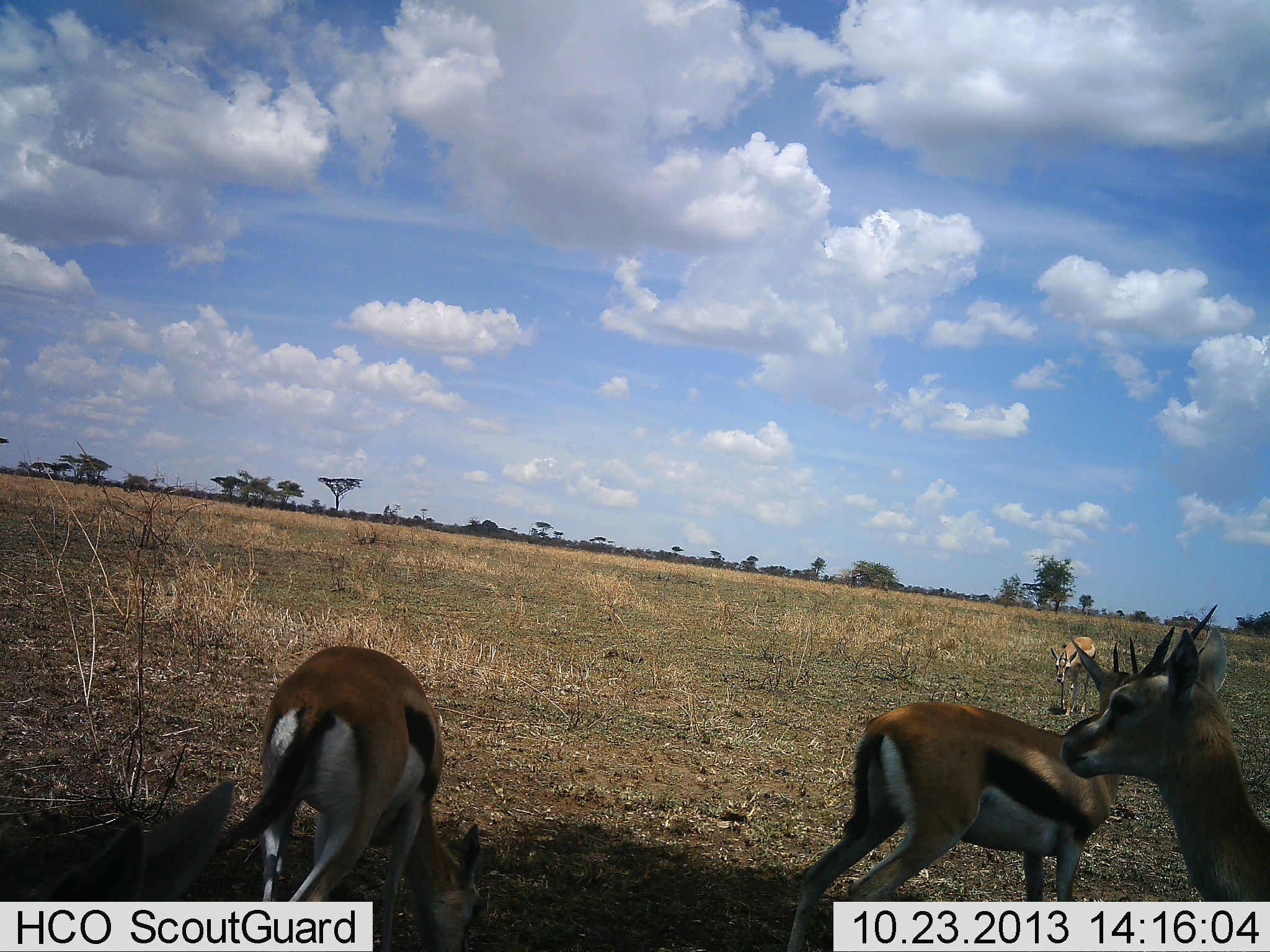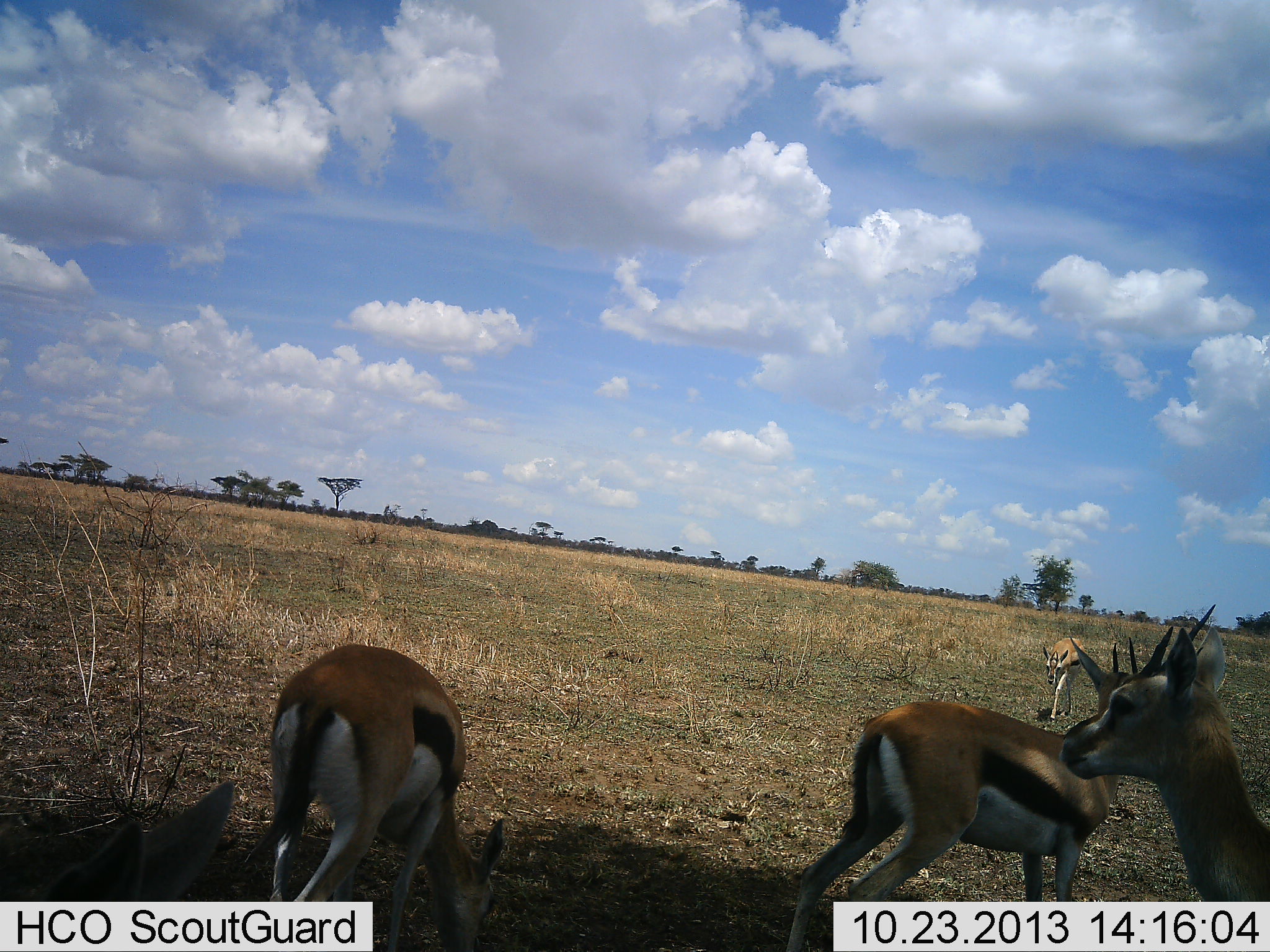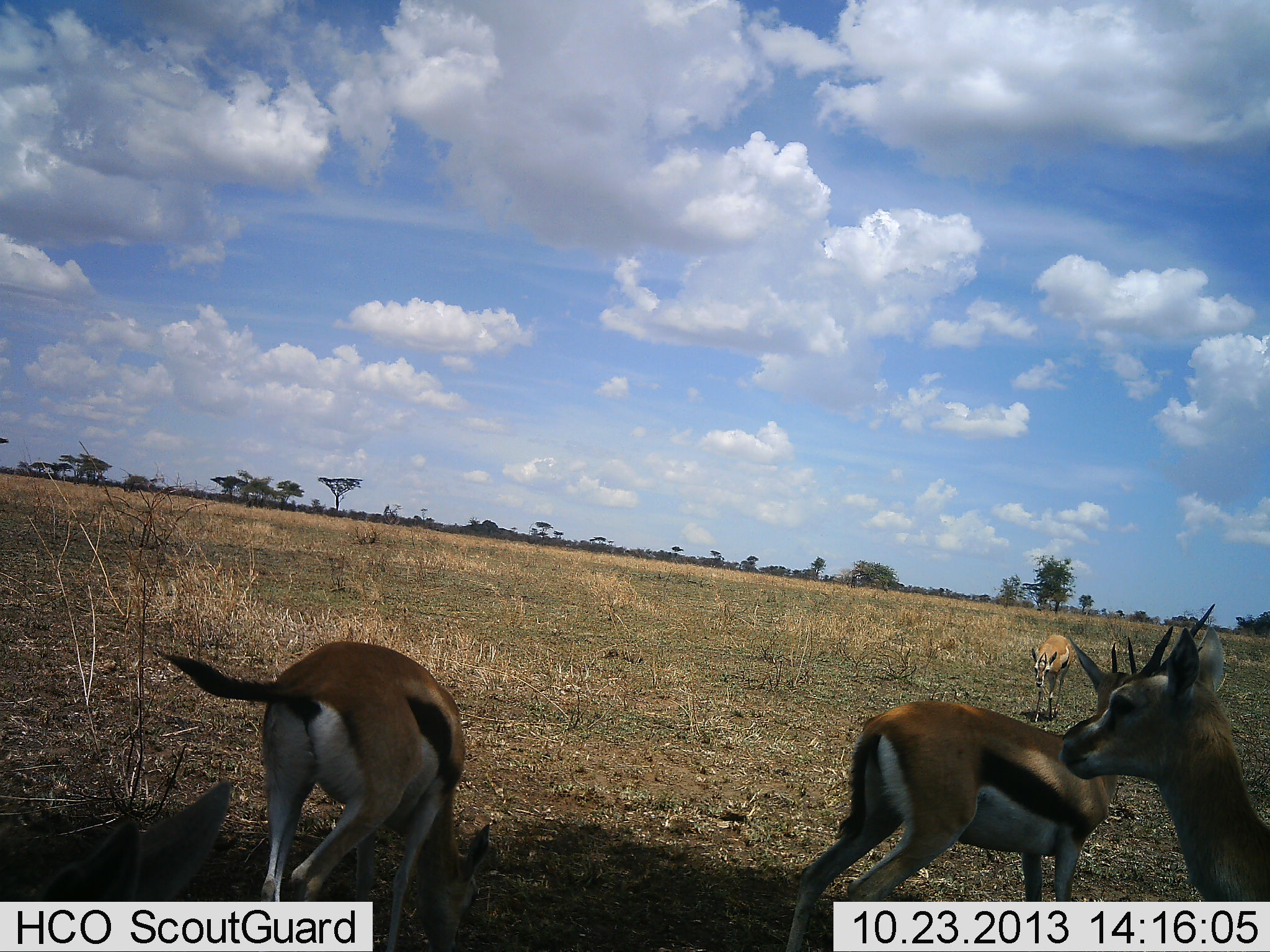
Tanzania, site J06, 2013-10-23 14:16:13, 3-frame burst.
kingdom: Animalia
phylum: Chordata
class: Mammalia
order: Artiodactyla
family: Bovidae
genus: Eudorcas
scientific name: Eudorcas thomsonii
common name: thomson's gazelle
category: gazellethomsons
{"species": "gazellethomsons (thomson's gazelle) (Eudorcas thomsonii)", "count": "5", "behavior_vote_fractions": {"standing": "90%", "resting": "15%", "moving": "45%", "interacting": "0%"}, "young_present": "0%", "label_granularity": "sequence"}